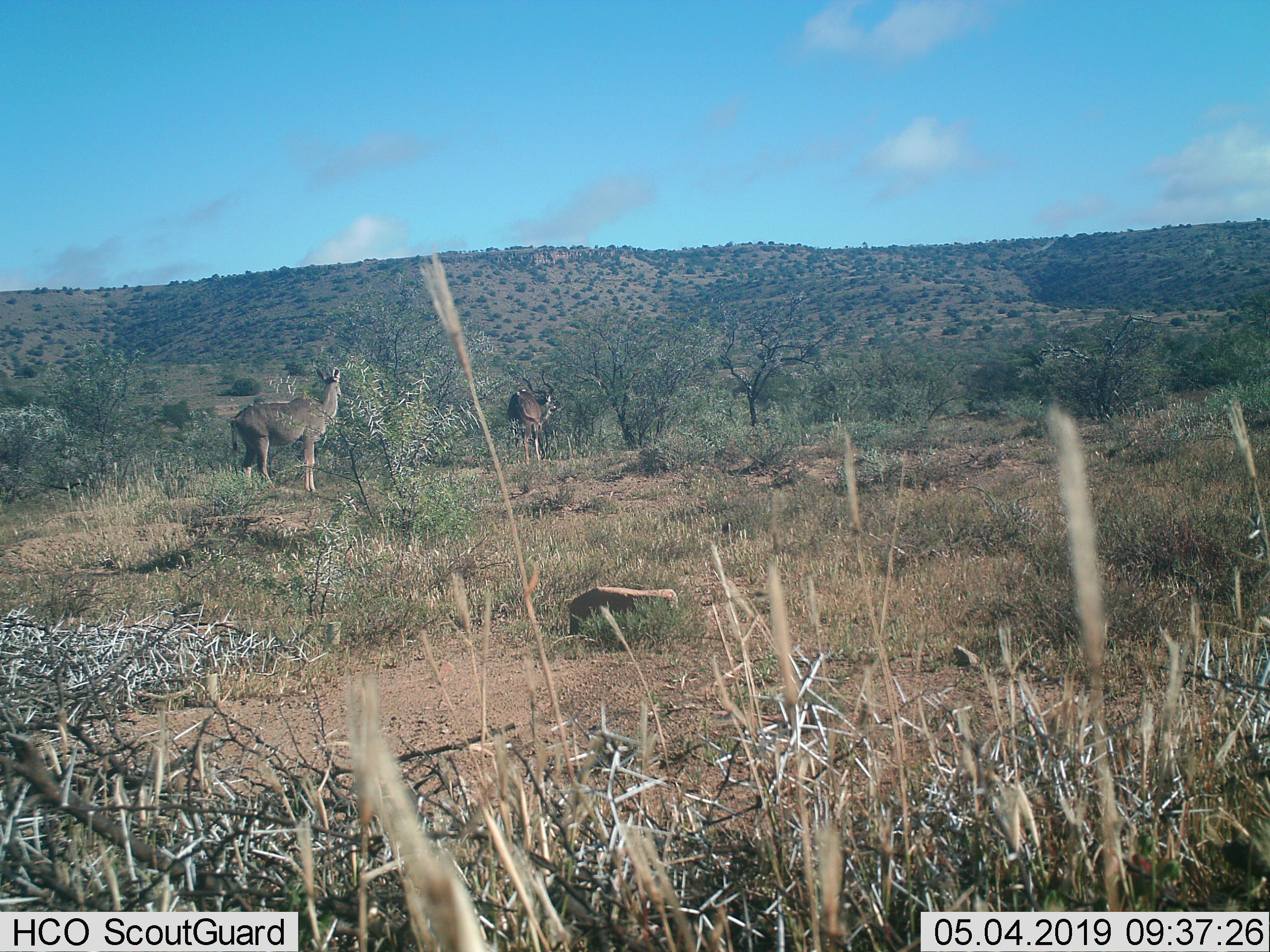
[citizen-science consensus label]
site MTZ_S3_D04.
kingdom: Animalia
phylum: Chordata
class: Mammalia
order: Artiodactyla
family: Bovidae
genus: Tragelaphus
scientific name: Tragelaphus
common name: kudu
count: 2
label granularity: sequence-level